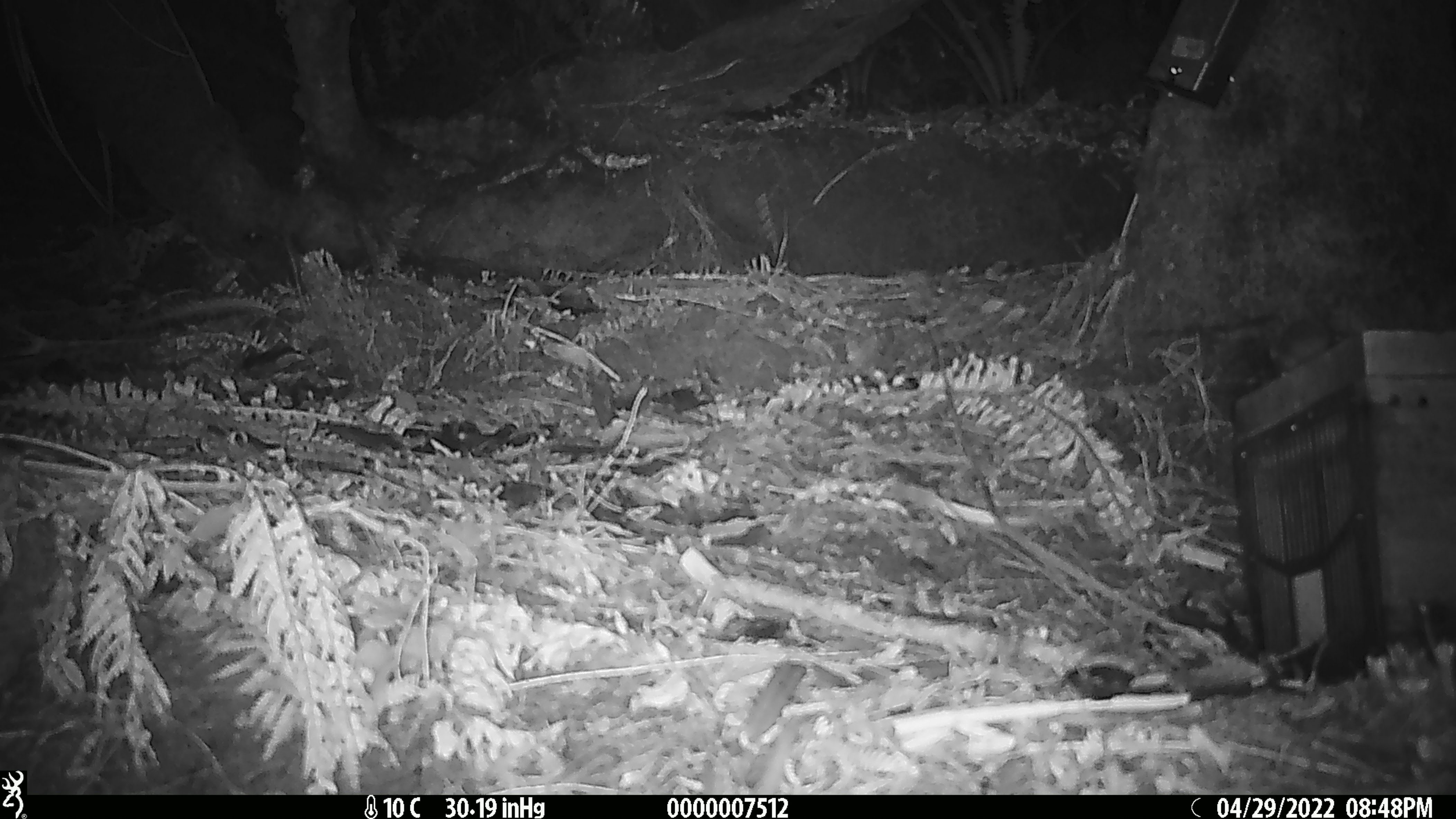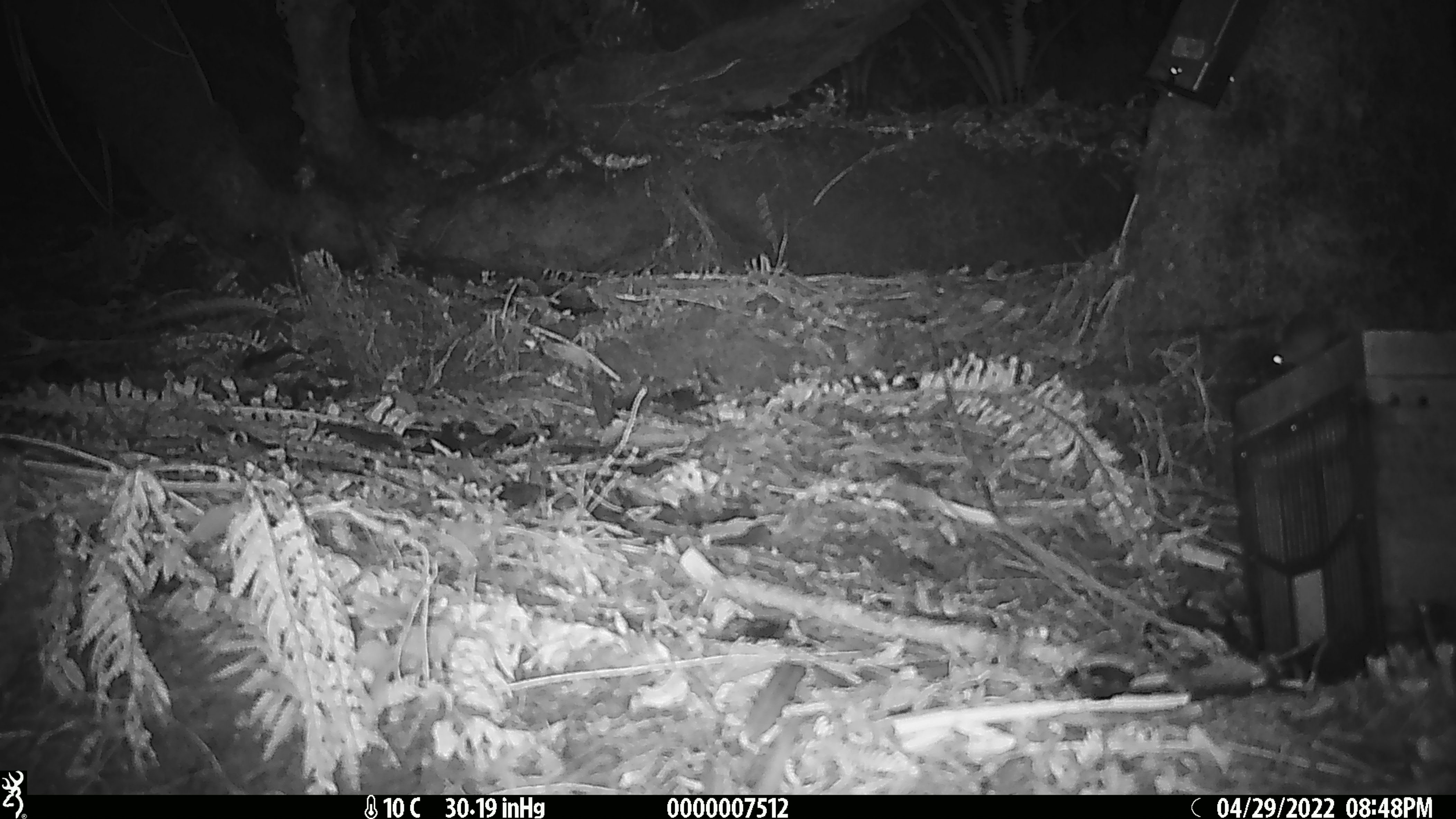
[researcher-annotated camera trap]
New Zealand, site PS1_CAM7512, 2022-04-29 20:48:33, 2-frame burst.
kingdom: Animalia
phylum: Chordata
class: Mammalia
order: Rodentia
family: Muridae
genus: Mus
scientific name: Mus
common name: mouse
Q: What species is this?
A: Mouse (Mus).